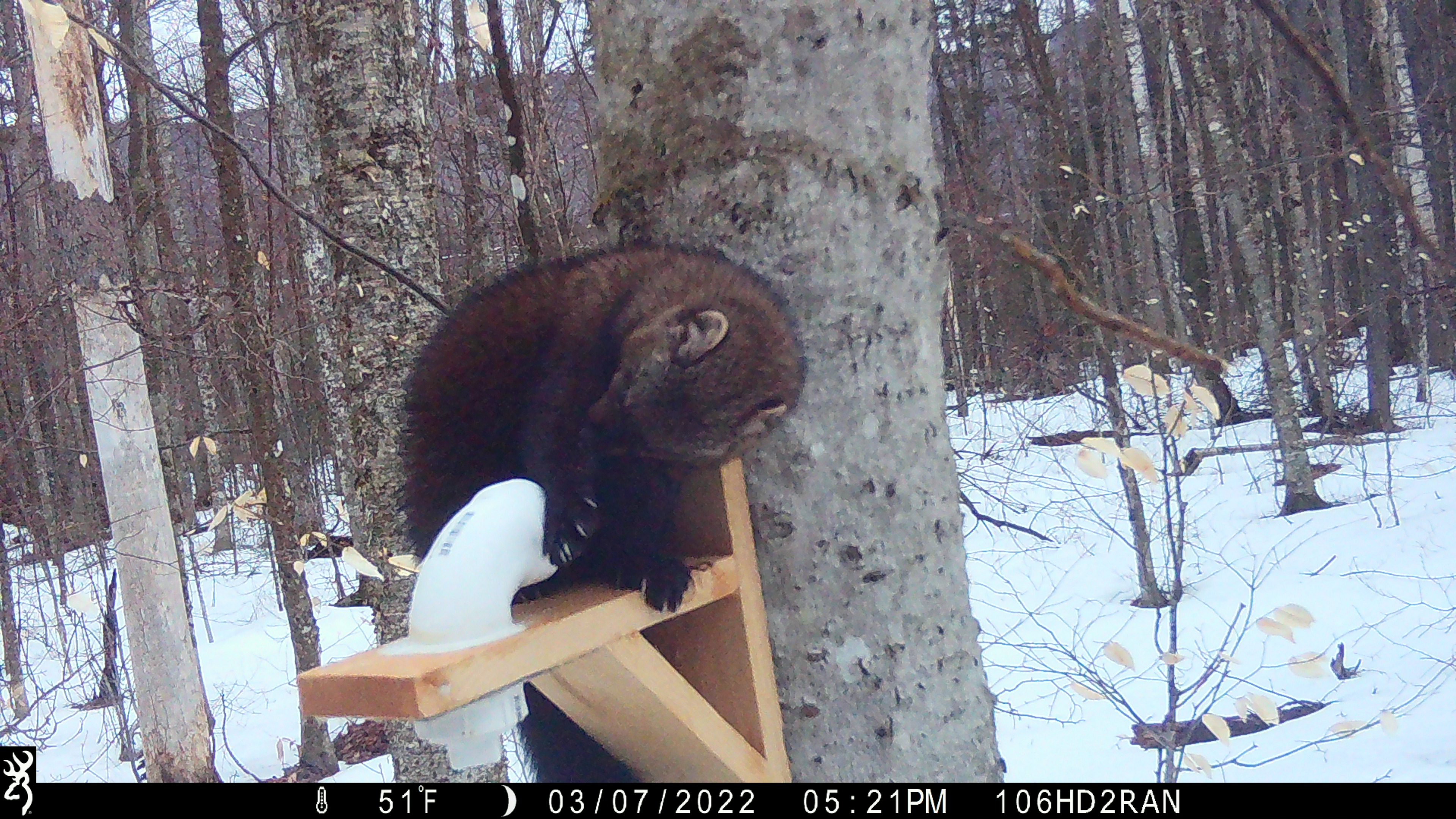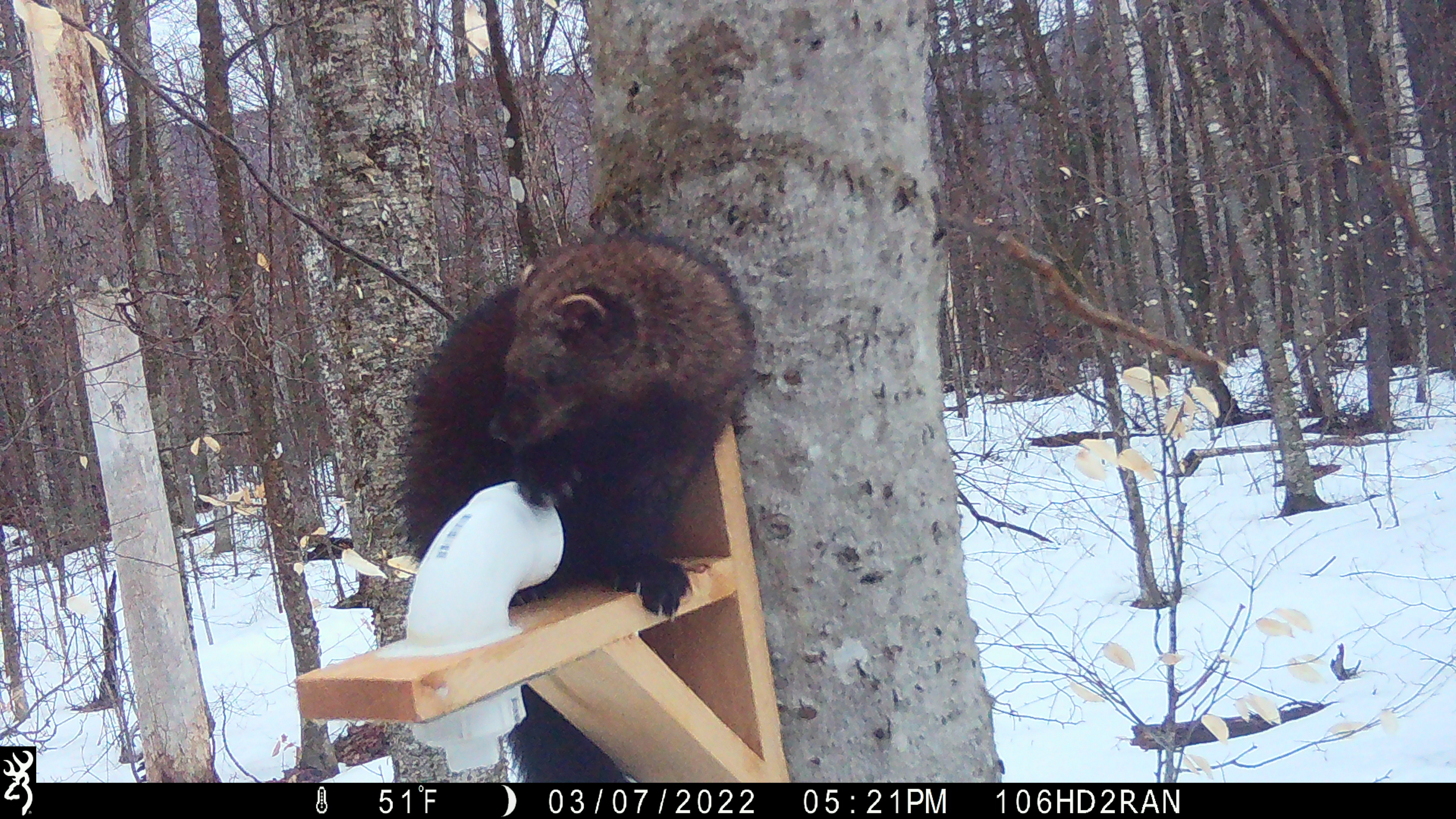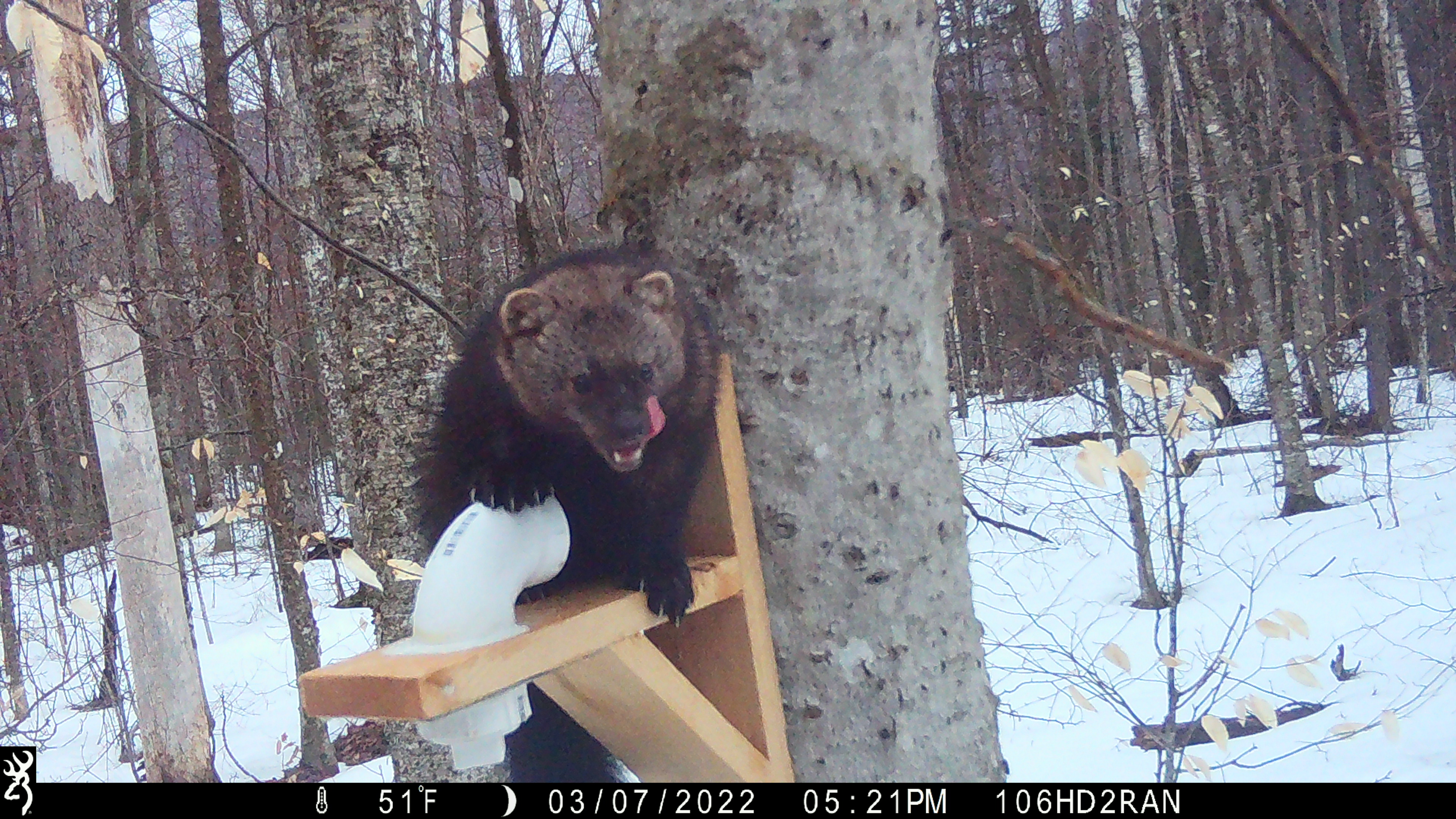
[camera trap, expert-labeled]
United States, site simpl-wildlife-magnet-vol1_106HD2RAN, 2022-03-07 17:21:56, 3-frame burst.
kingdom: Animalia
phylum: Chordata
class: Mammalia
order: Carnivora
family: Mustelidae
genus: Pekania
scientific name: Pekania pennanti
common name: fisher